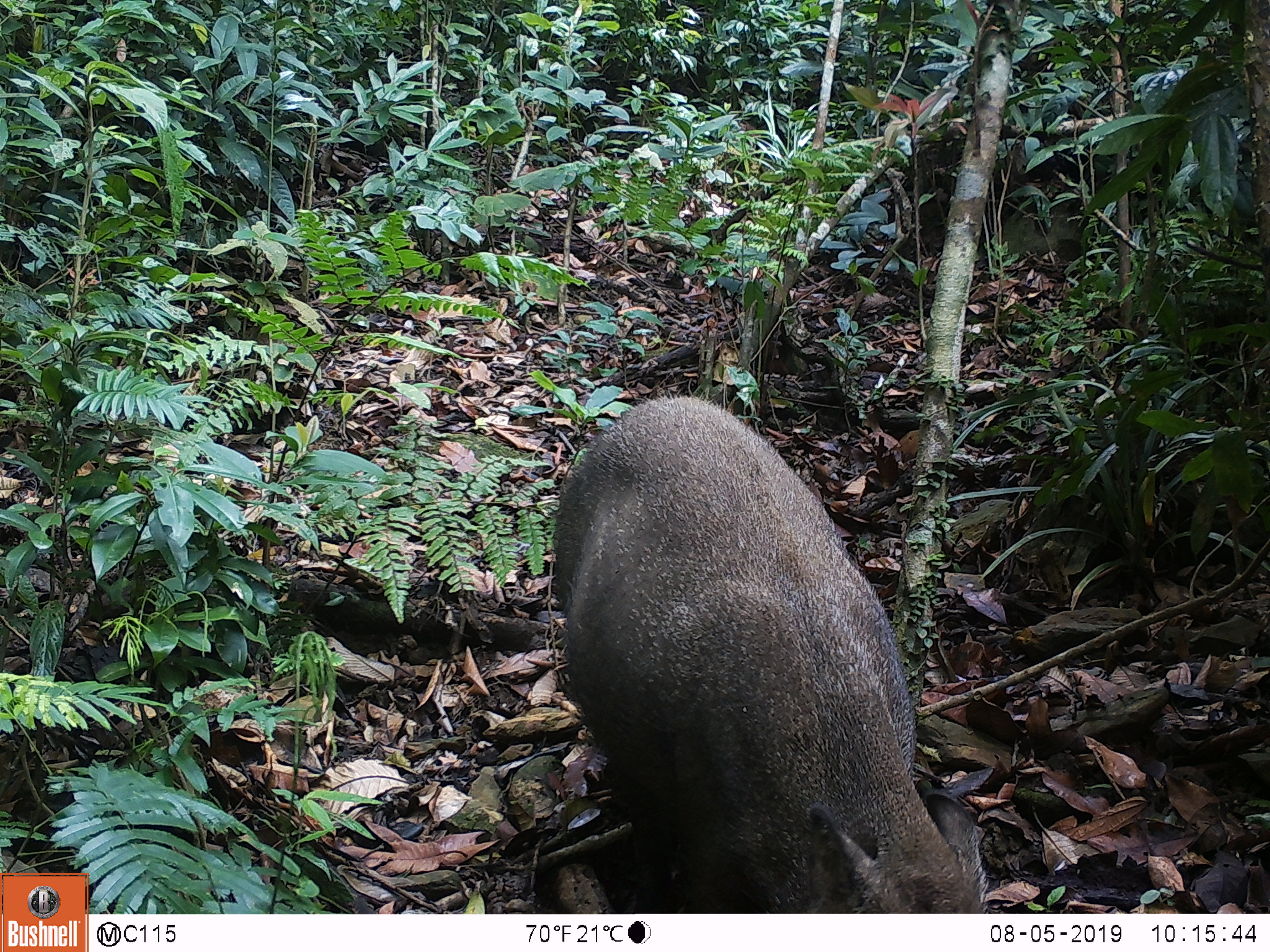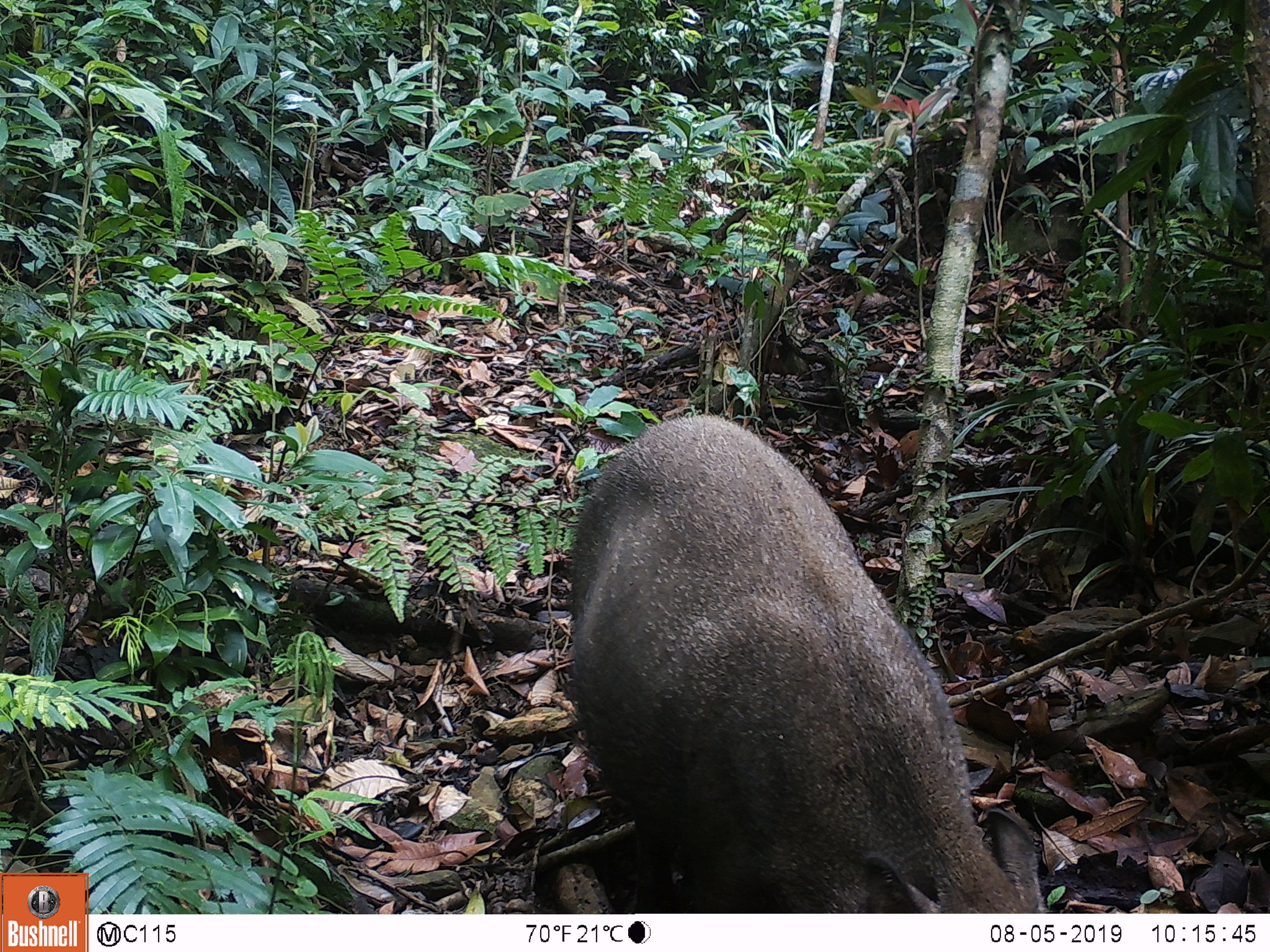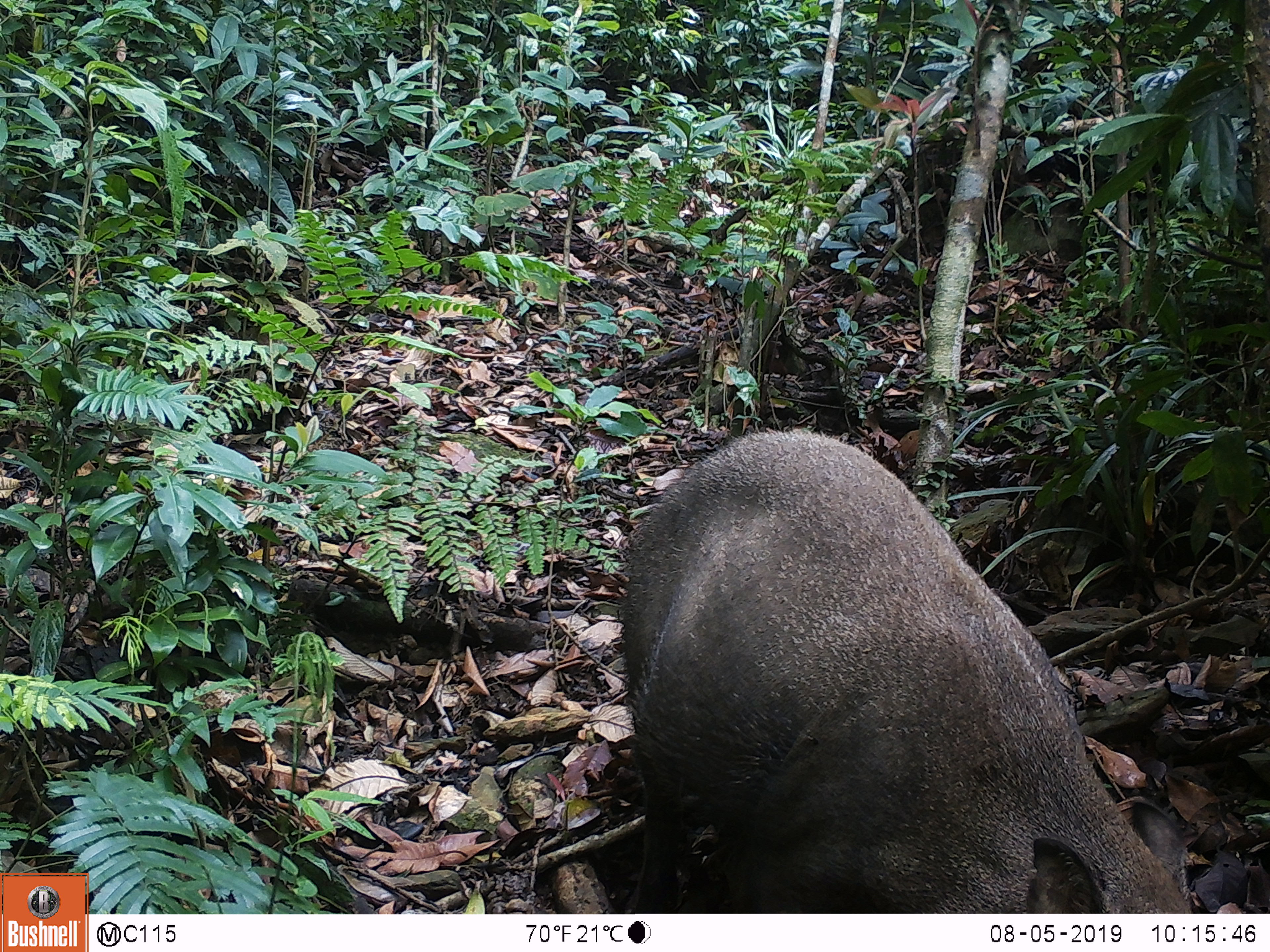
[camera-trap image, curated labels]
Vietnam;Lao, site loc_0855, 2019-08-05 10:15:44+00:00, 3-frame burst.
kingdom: Animalia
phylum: Chordata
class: Mammalia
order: Artiodactyla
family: Suidae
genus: Sus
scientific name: Sus scrofa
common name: eurasian wild pig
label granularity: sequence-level